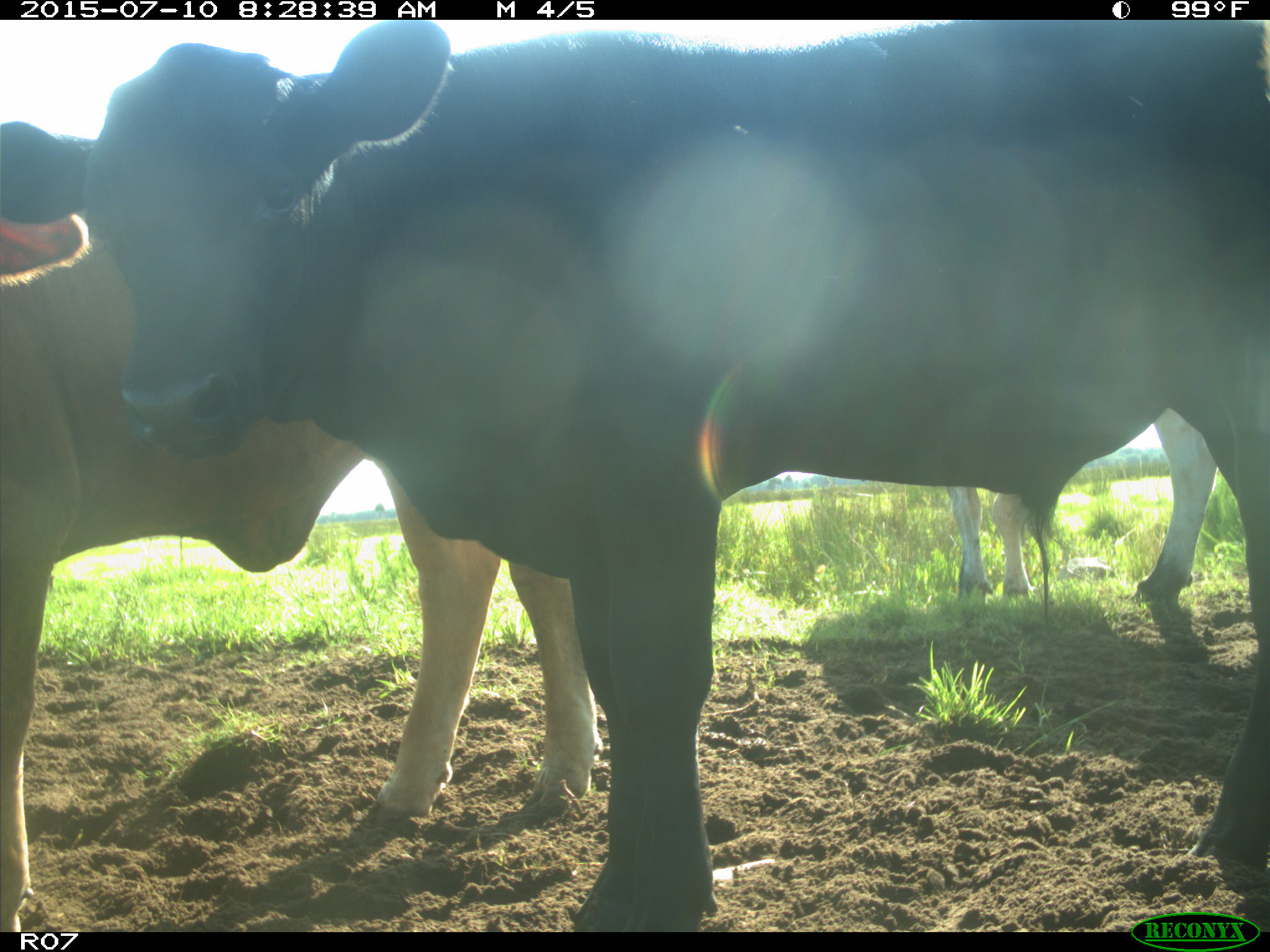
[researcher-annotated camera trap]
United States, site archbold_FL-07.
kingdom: Animalia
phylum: Chordata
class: Mammalia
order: Artiodactyla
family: Bovidae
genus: Bos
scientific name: Bos taurus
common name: domestic cow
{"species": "Bos taurus (domestic cow)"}